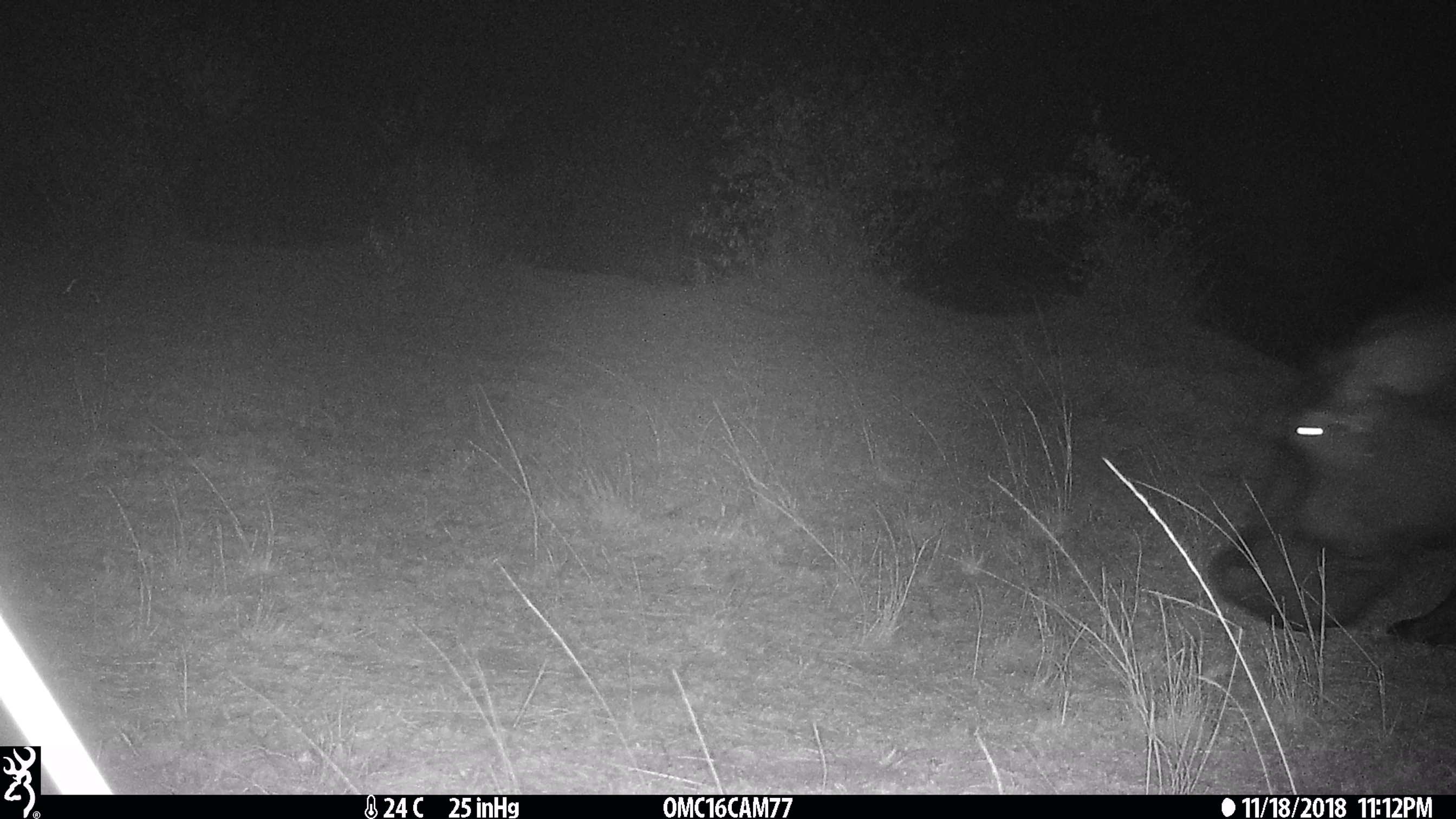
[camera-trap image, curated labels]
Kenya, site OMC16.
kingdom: Animalia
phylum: Chordata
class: Mammalia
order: Artiodactyla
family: Hippopotamidae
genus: Hippopotamus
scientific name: Hippopotamus amphibius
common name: hippopotamus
Hippopotamus (Hippopotamus amphibius).